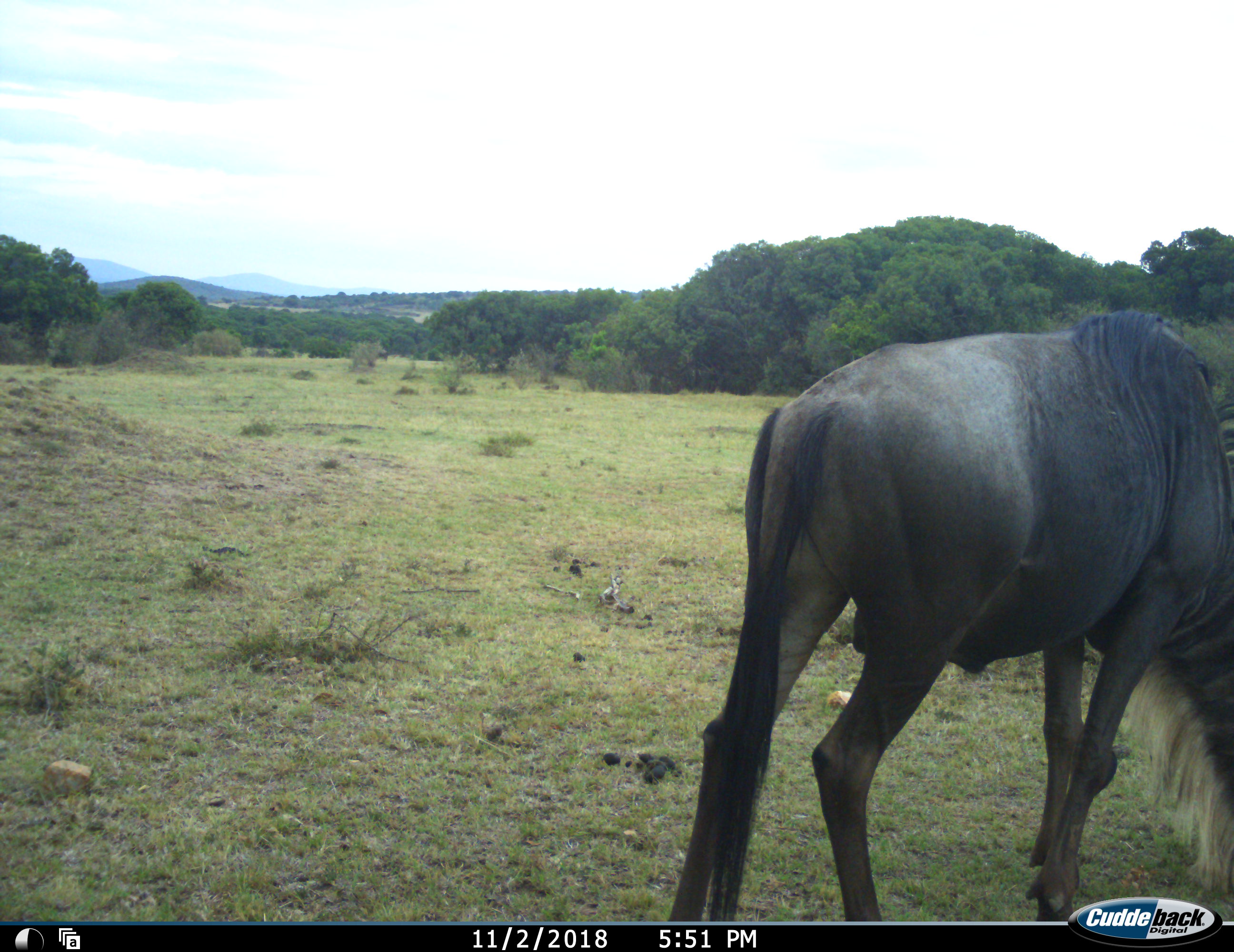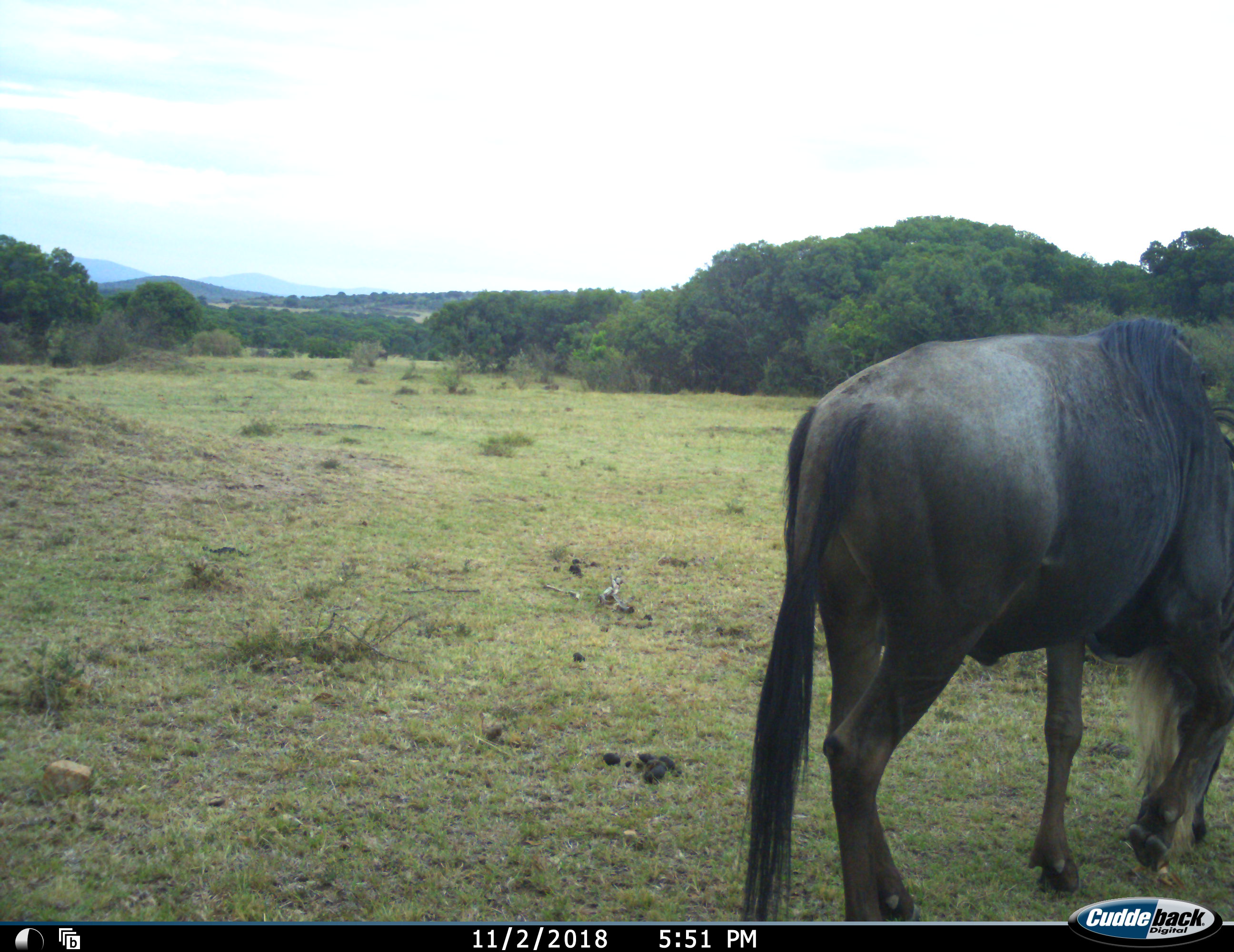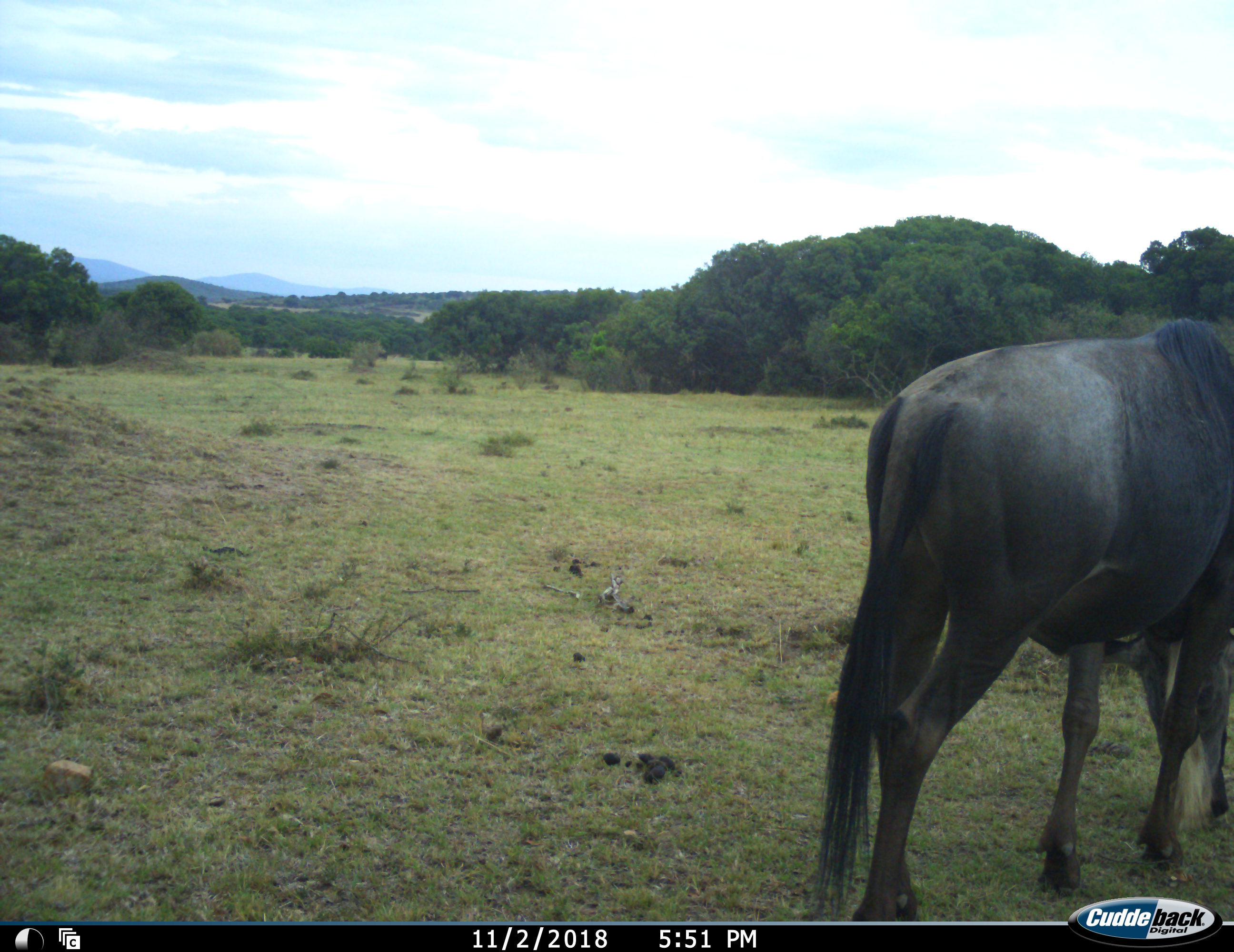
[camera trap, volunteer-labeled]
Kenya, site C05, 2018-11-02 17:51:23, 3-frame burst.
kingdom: Animalia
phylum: Chordata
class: Mammalia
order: Artiodactyla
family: Bovidae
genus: Connochaetes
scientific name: Connochaetes taurinus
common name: common wildebeest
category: wildebeest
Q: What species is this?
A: Wildebeest (common wildebeest) (Connochaetes taurinus).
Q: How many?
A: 1.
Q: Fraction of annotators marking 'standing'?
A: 11%.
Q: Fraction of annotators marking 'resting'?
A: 0%.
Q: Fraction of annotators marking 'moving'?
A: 78%.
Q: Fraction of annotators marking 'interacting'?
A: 0%.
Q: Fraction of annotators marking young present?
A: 0%.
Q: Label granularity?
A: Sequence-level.